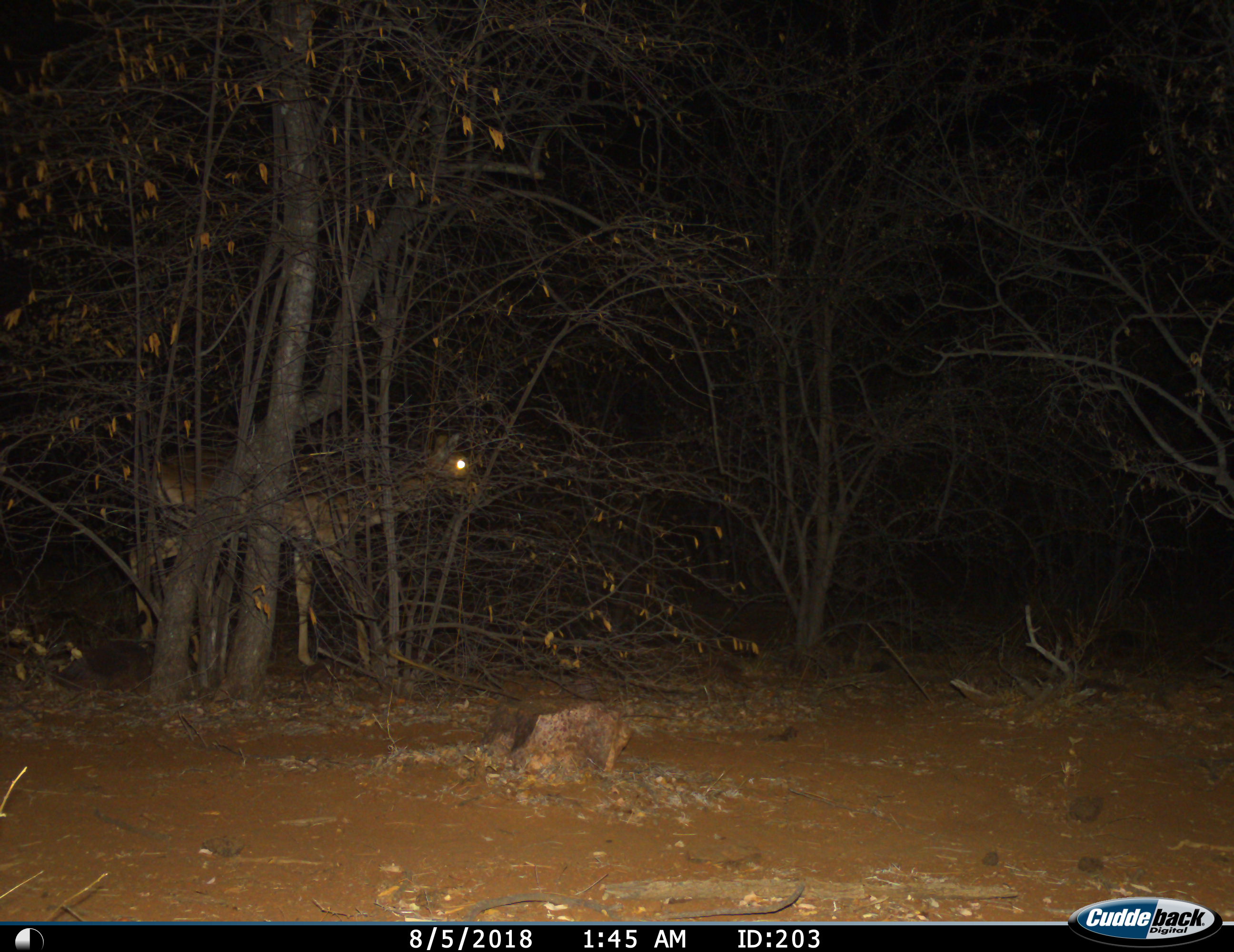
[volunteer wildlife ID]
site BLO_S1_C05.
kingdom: Animalia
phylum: Chordata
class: Mammalia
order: Artiodactyla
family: Bovidae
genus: Aepyceros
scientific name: Aepyceros melampus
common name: impala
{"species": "impala (Aepyceros melampus)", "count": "1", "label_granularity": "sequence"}